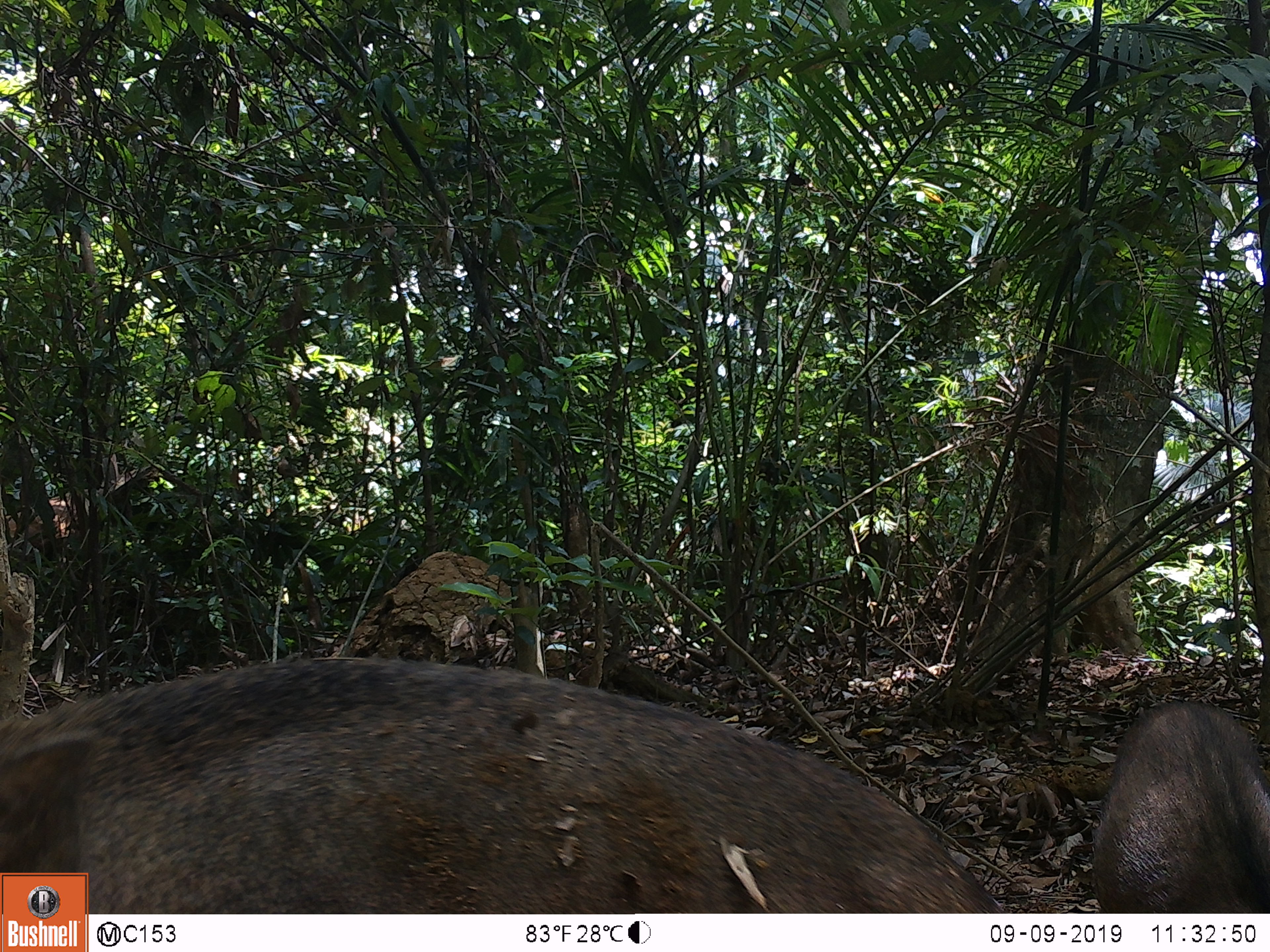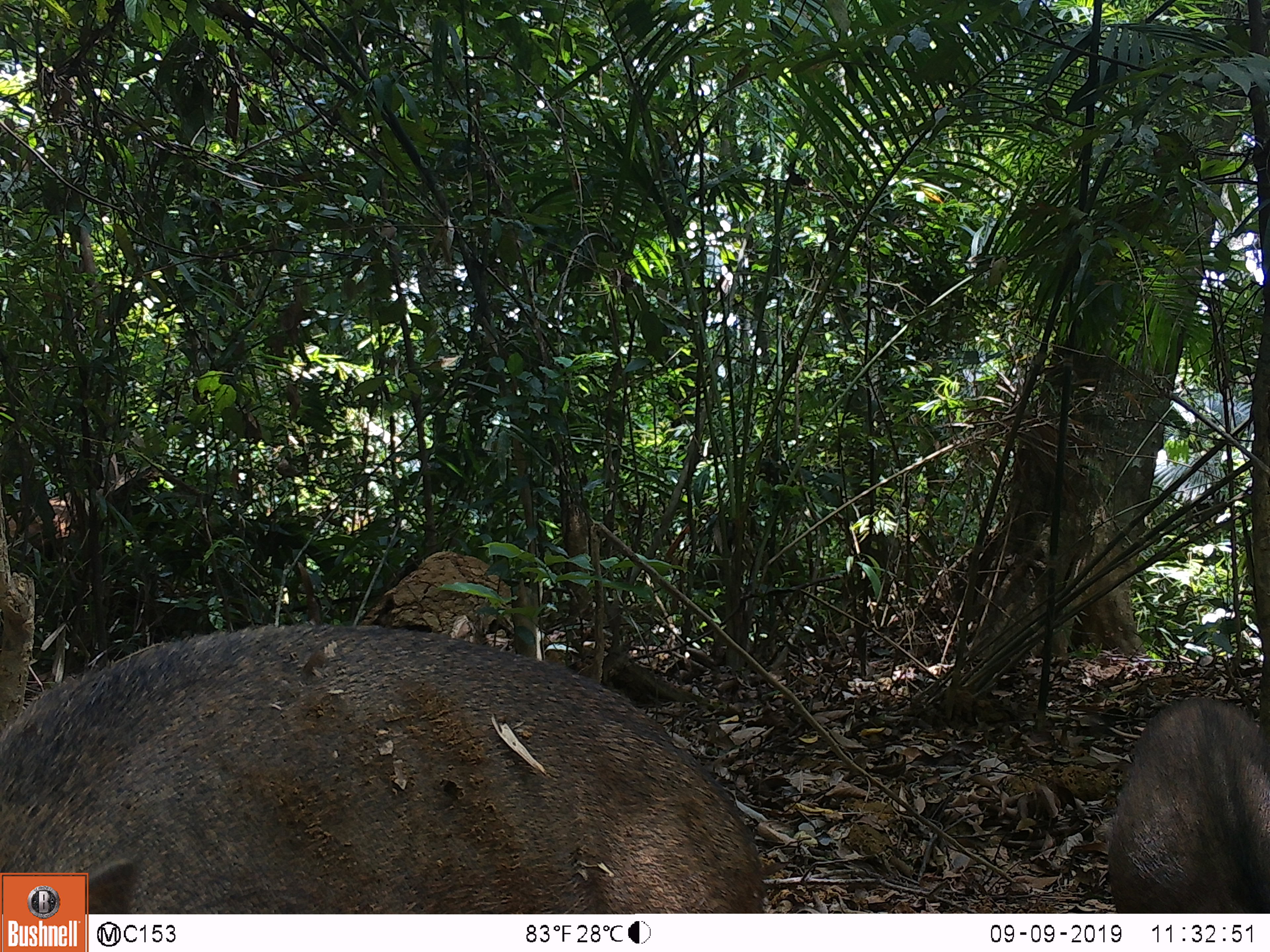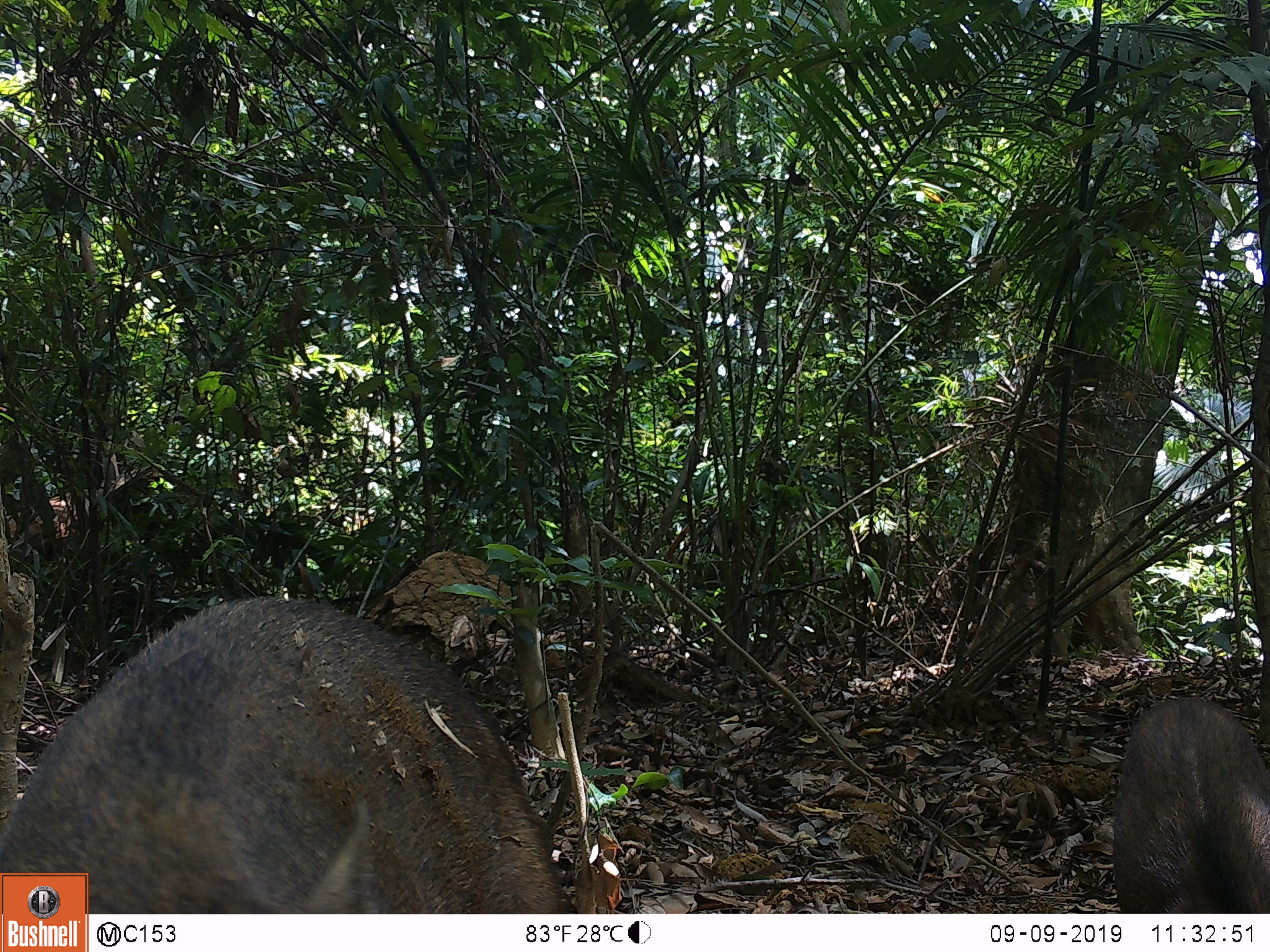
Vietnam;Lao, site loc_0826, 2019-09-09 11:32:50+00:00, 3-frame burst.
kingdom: Animalia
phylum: Chordata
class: Mammalia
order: Artiodactyla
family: Suidae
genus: Sus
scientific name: Sus scrofa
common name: eurasian wild pig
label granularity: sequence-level